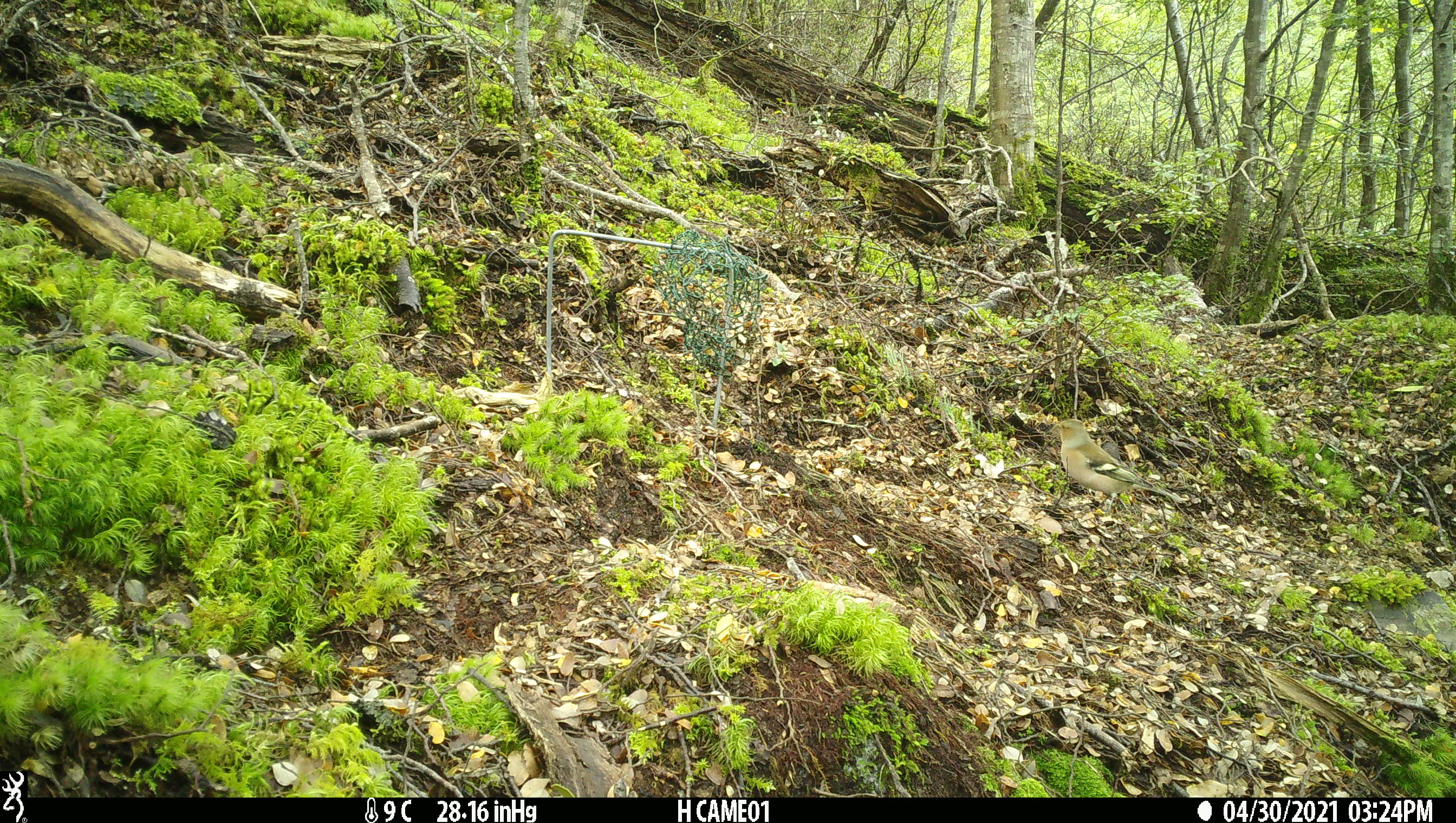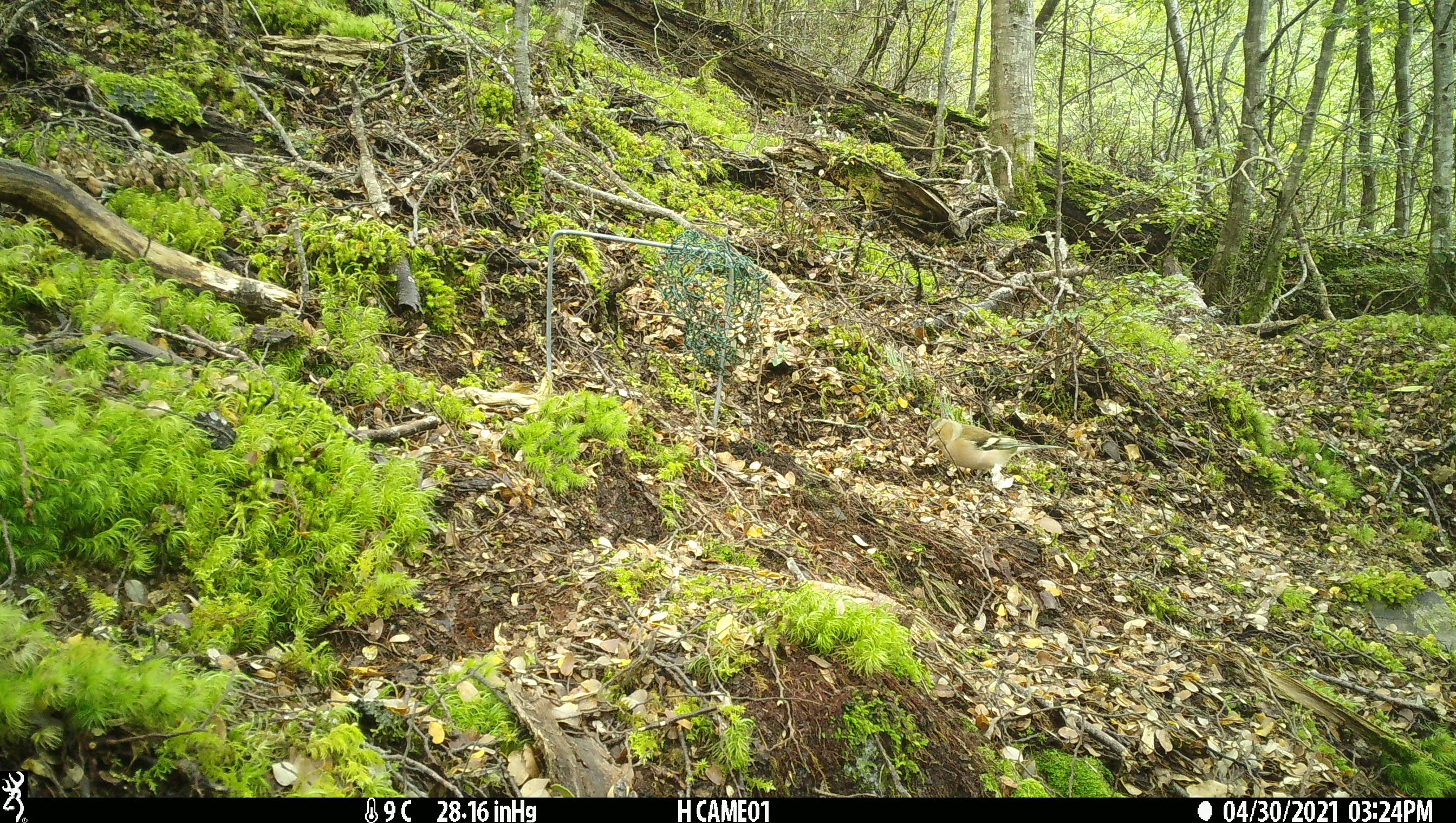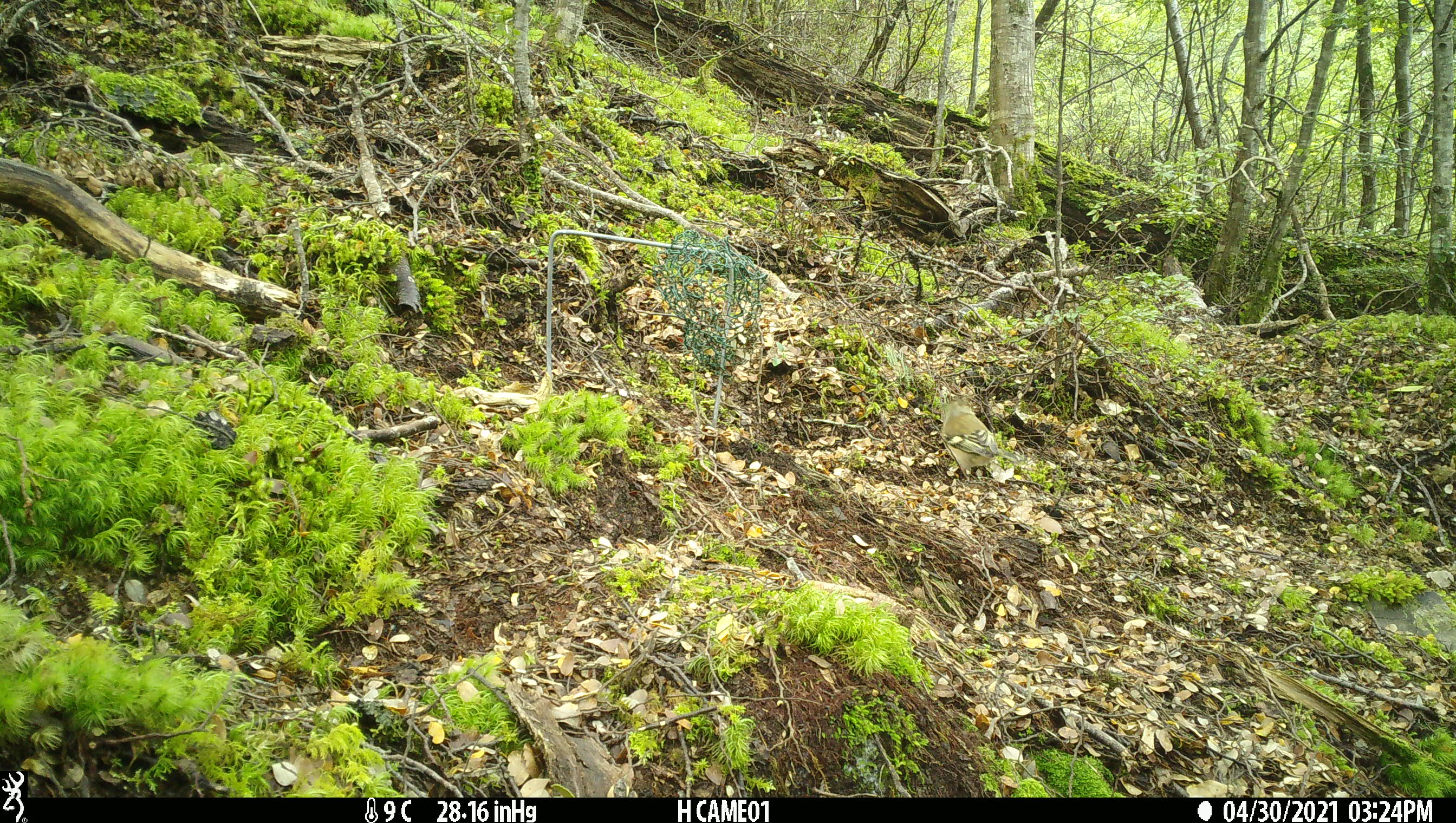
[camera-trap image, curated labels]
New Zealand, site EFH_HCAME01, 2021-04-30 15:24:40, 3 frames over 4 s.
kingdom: Animalia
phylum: Chordata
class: Aves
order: Passeriformes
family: Fringillidae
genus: Fringilla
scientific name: Fringilla coelebs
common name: common chaffinch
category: chaffinch